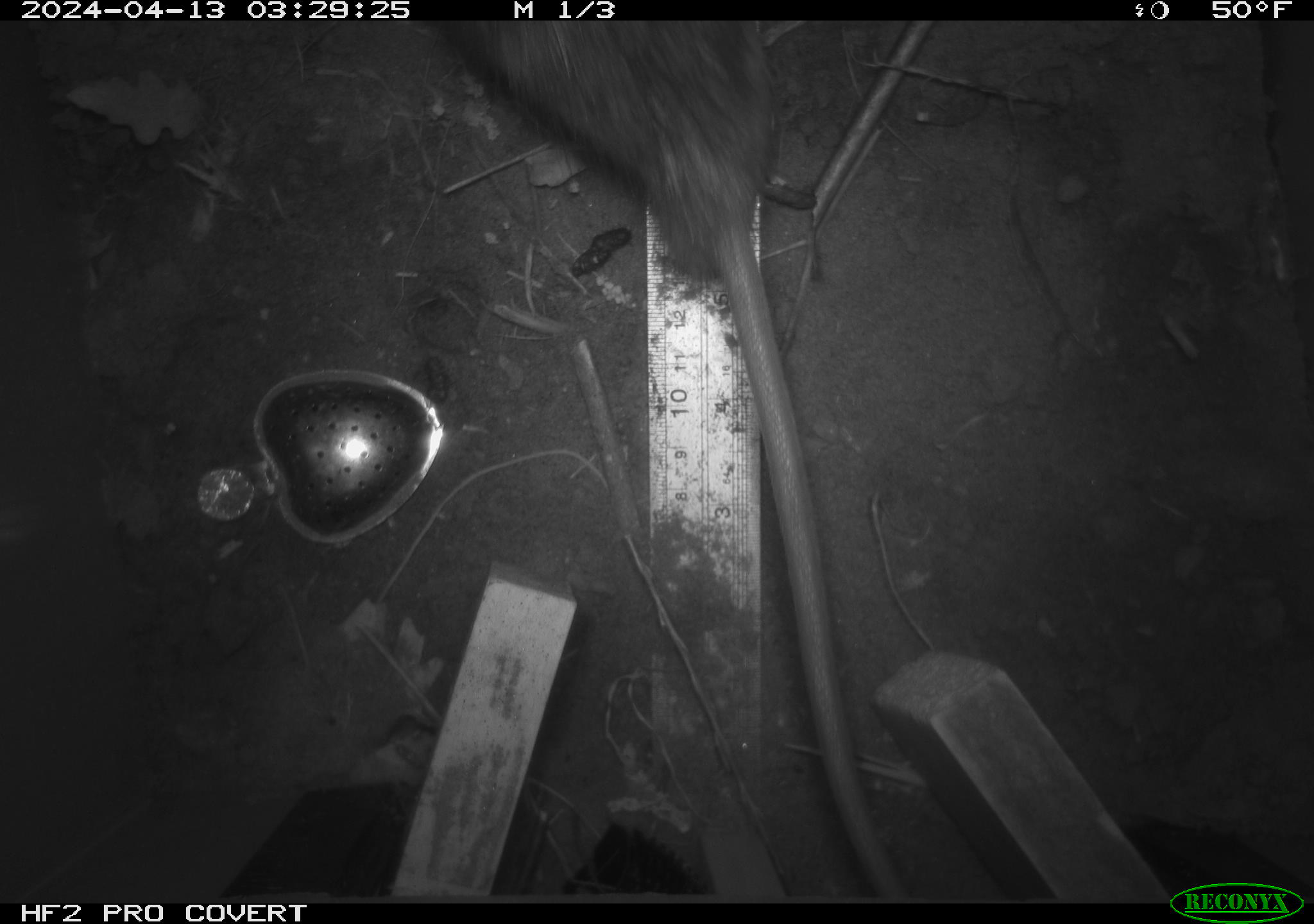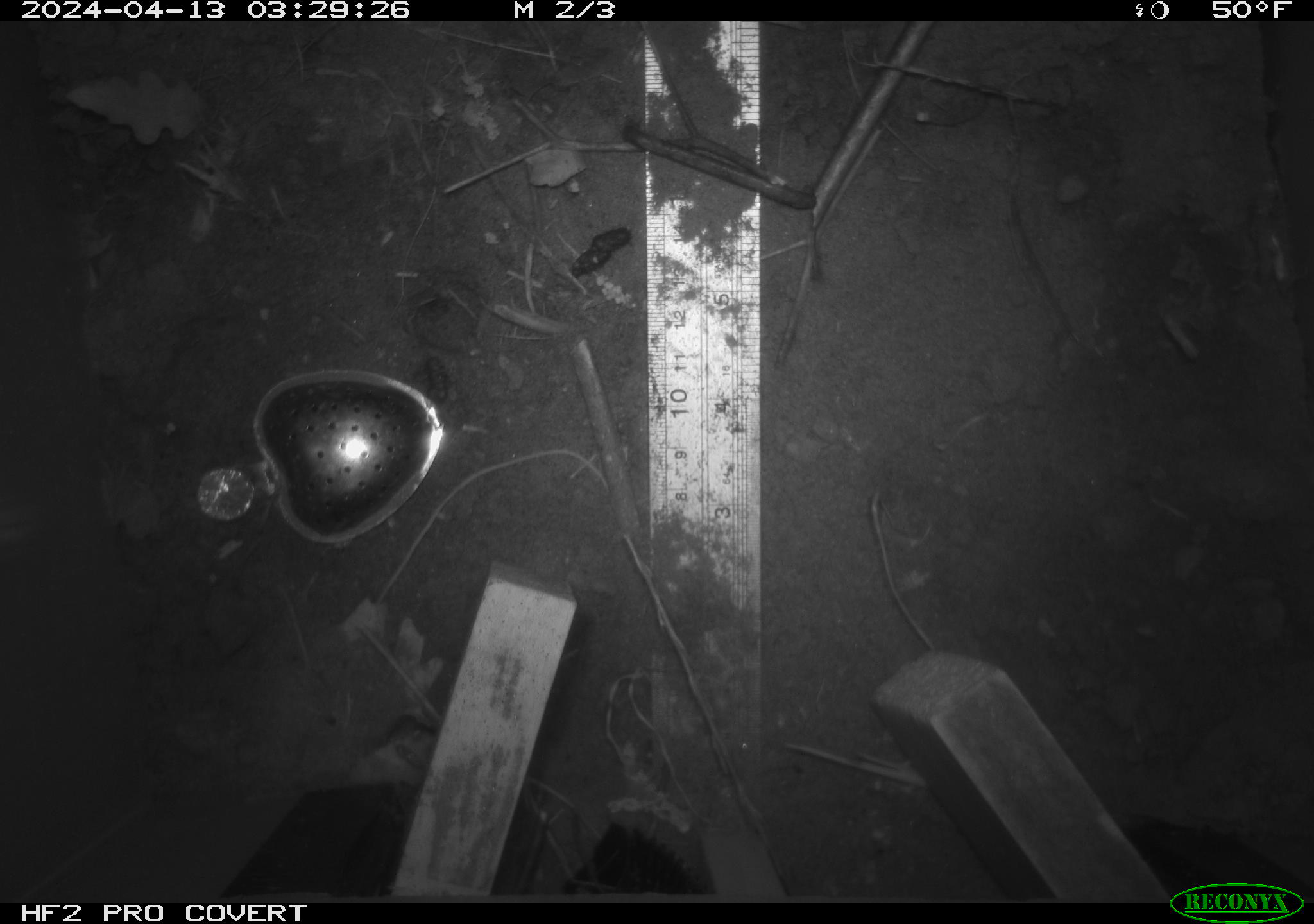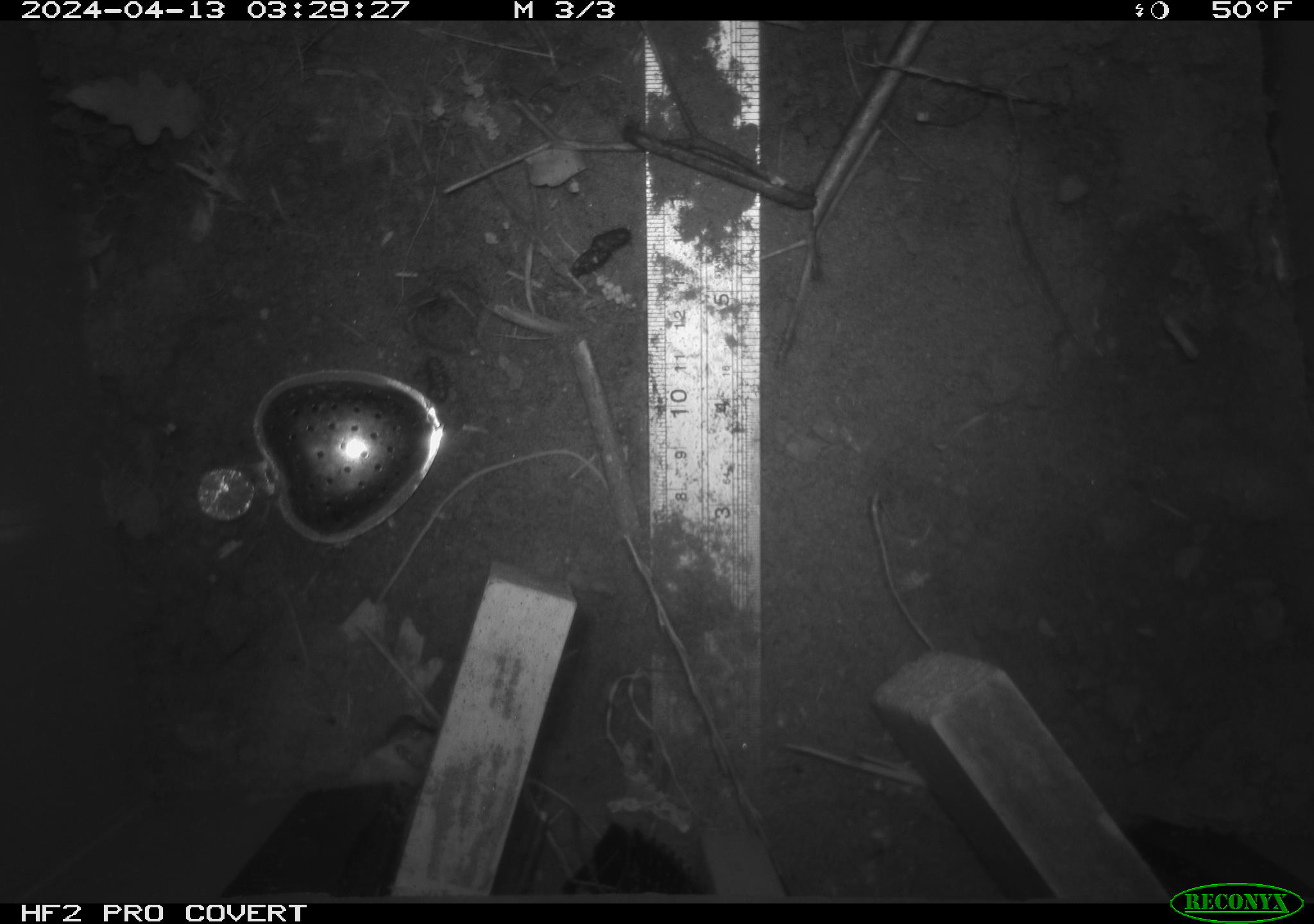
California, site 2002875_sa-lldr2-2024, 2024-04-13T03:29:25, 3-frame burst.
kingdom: Animalia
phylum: Chordata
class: Mammalia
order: Rodentia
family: Muridae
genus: Rattus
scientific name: Rattus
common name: rat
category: rattus species